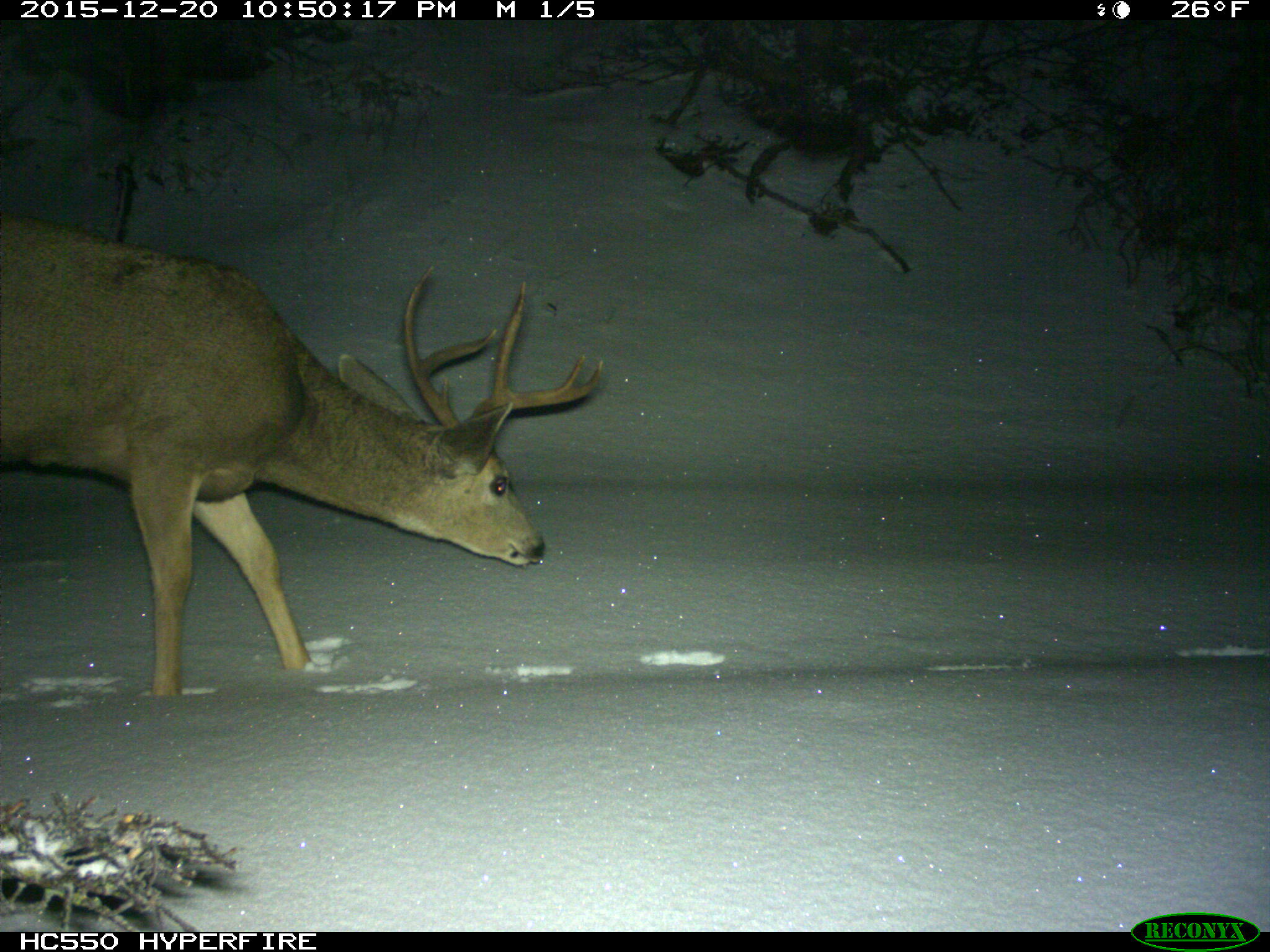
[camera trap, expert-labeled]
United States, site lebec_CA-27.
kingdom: Animalia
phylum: Chordata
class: Mammalia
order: Artiodactyla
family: Cervidae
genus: Odocoileus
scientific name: Odocoileus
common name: deer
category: unidentified deer